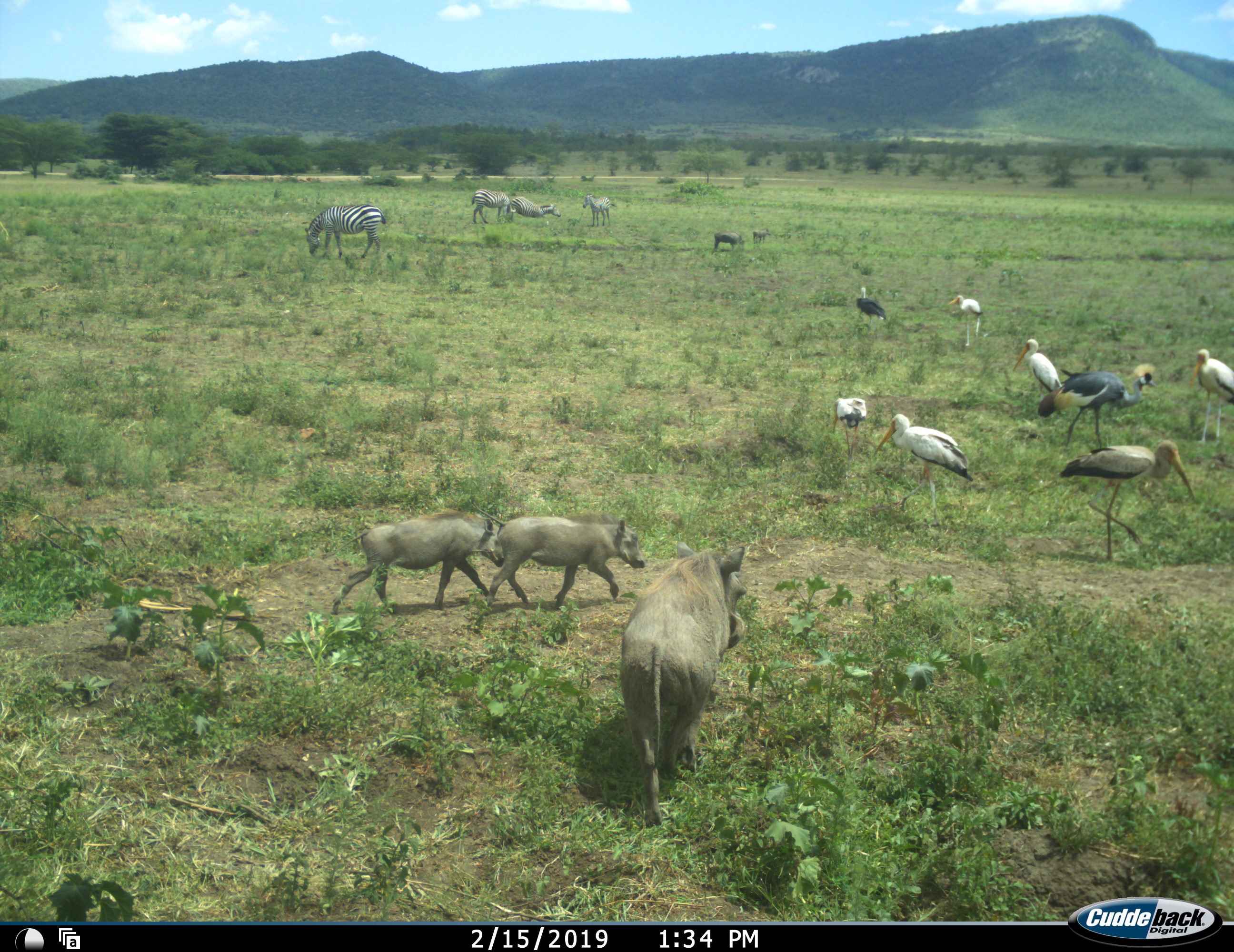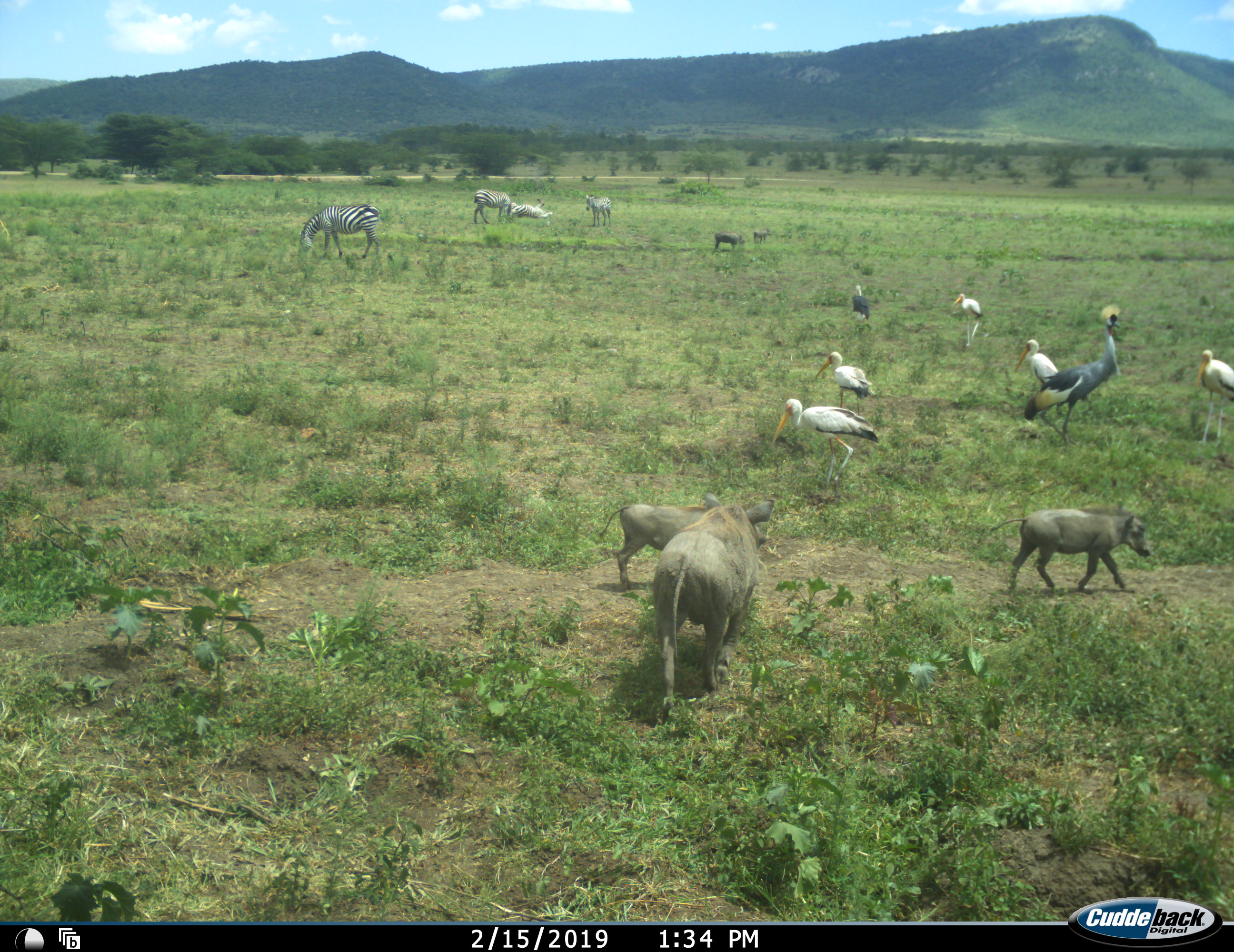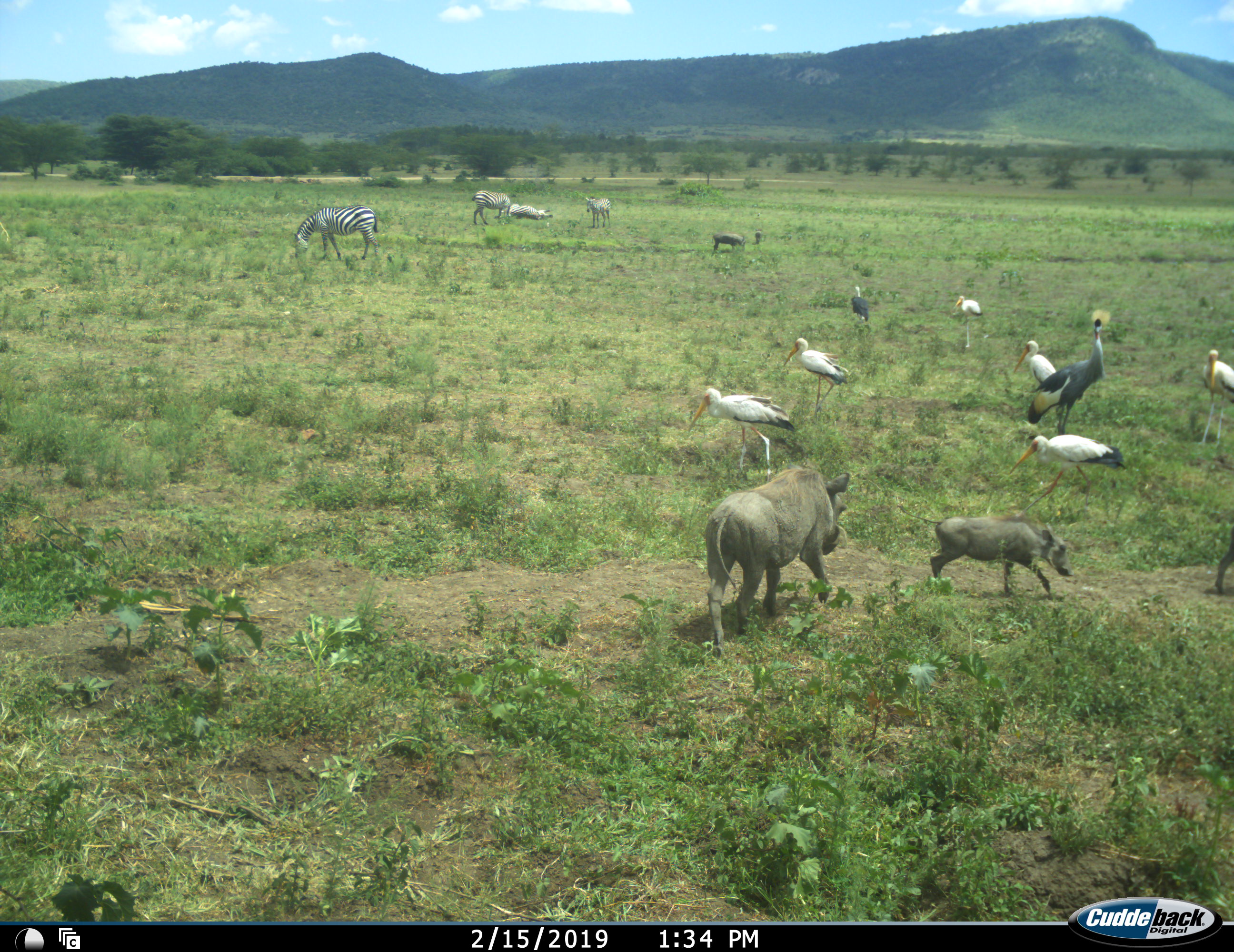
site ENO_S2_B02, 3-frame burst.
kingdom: Animalia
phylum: Chordata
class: Aves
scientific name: Aves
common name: bird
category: birdother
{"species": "birdother (bird) (Aves)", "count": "8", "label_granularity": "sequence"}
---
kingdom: Animalia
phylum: Chordata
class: Mammalia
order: Artiodactyla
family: Suidae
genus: Phacochoerus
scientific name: Phacochoerus africanus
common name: warthog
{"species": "warthog (Phacochoerus africanus)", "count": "5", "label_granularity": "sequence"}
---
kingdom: Animalia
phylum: Chordata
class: Mammalia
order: Perissodactyla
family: Equidae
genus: Equus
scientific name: Equus quagga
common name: plains zebra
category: zebraplains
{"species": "zebraplains (plains zebra) (Equus quagga)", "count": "4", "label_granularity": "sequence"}